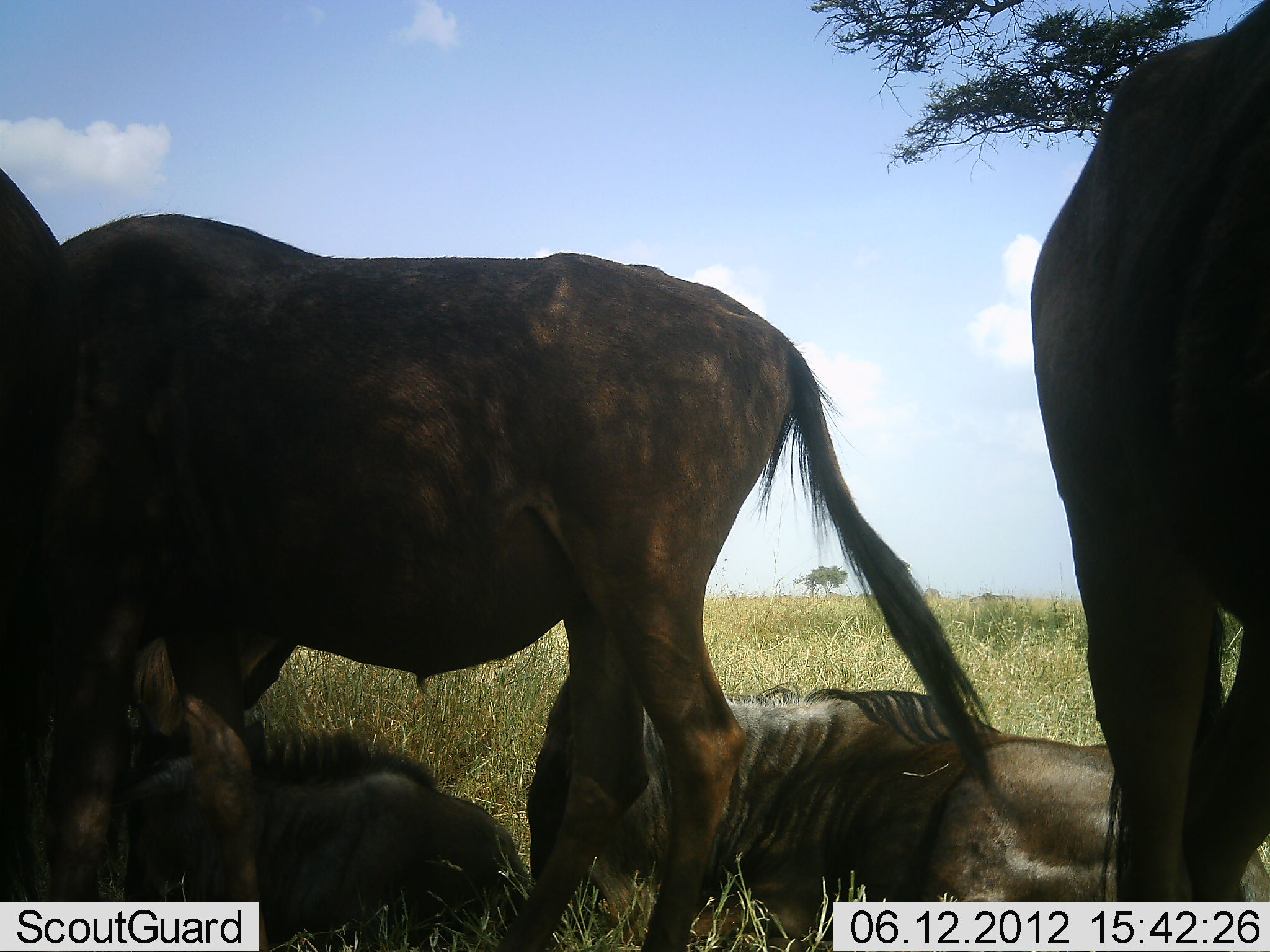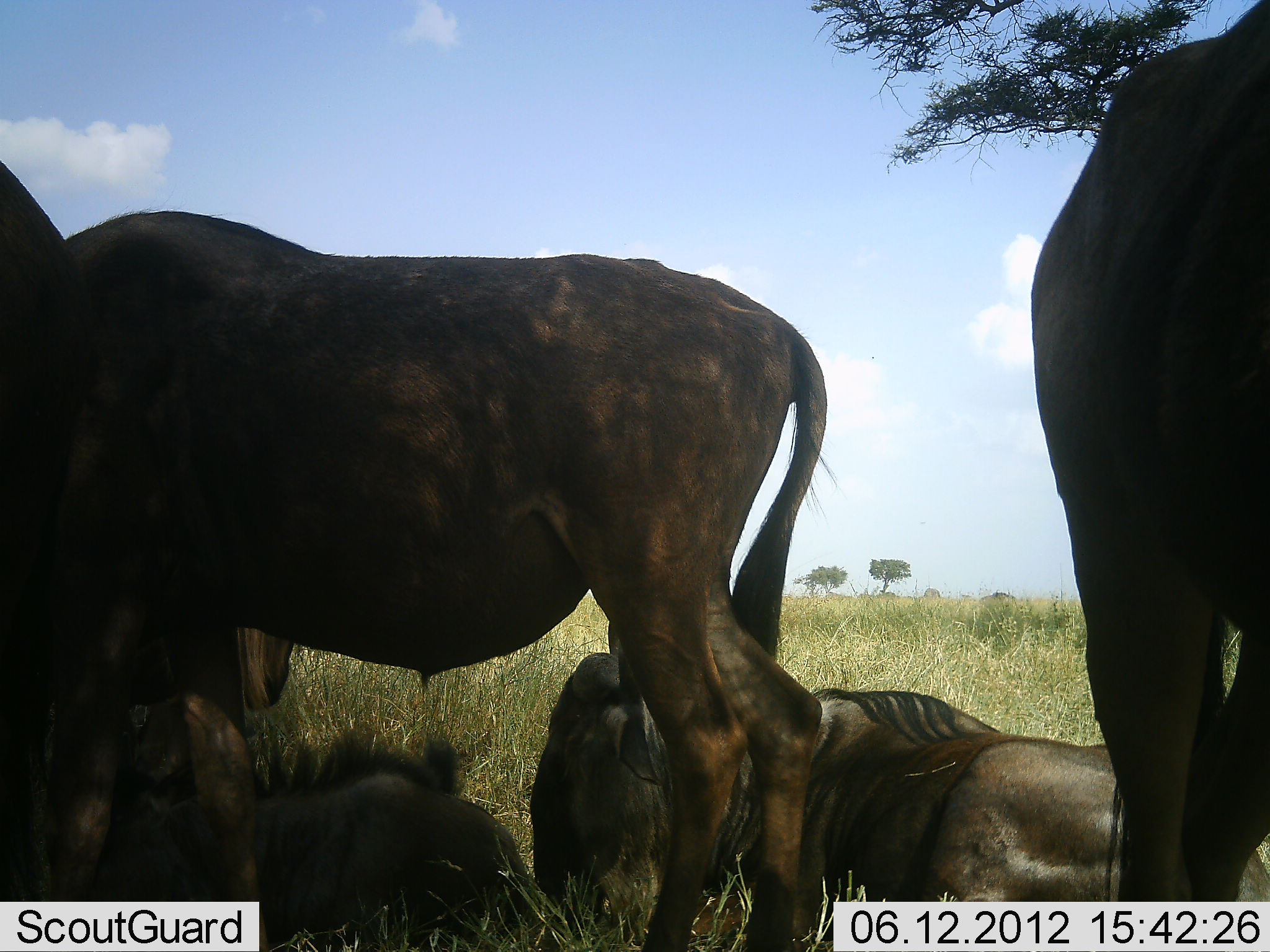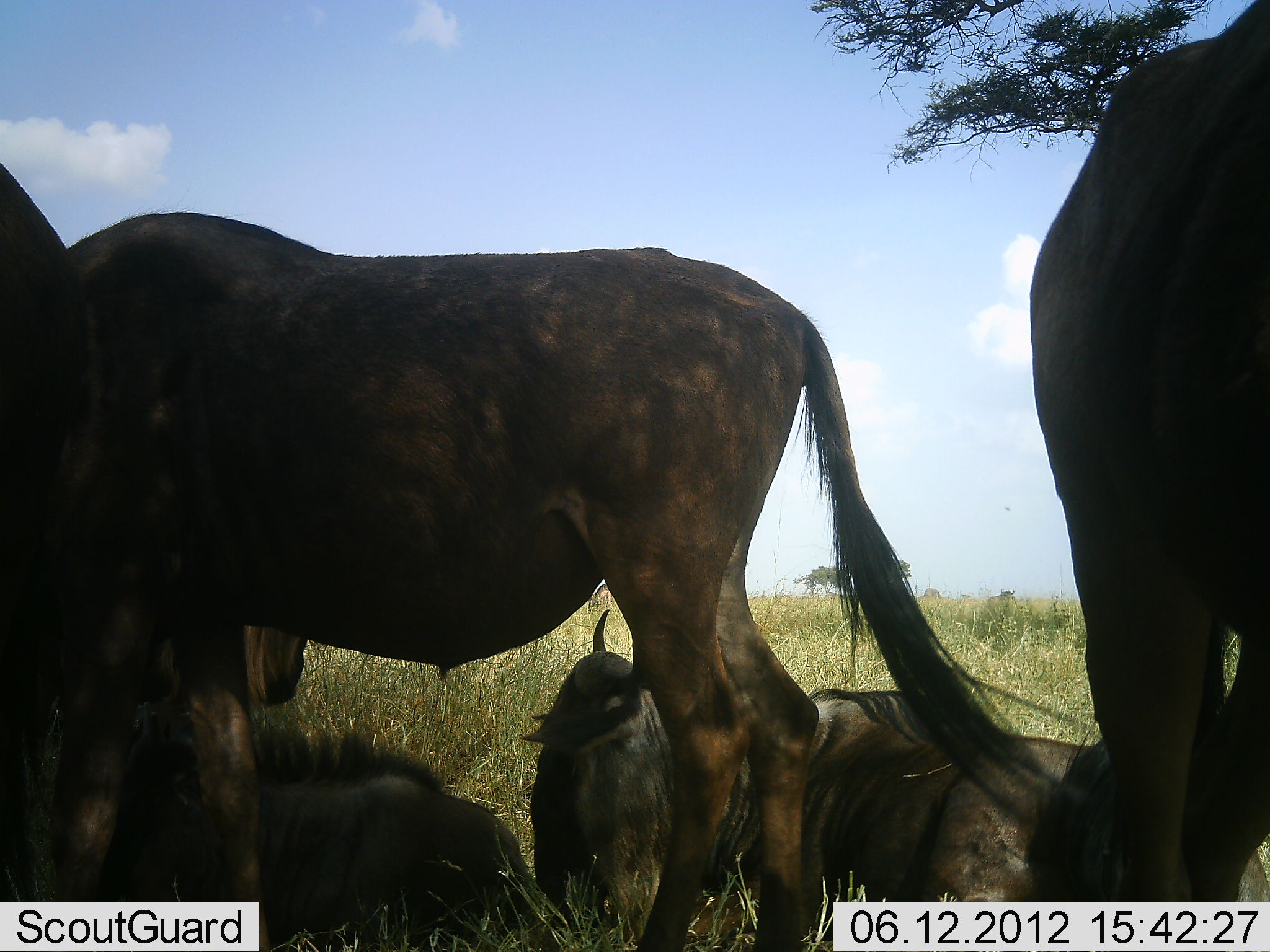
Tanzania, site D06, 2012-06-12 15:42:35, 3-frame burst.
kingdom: Animalia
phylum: Chordata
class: Mammalia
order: Artiodactyla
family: Bovidae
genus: Connochaetes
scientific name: Connochaetes taurinus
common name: blue wildebeest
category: wildebeest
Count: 6.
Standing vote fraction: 70%.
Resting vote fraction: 100%.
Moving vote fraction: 10%.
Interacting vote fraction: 10%.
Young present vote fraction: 10%.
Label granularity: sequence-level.